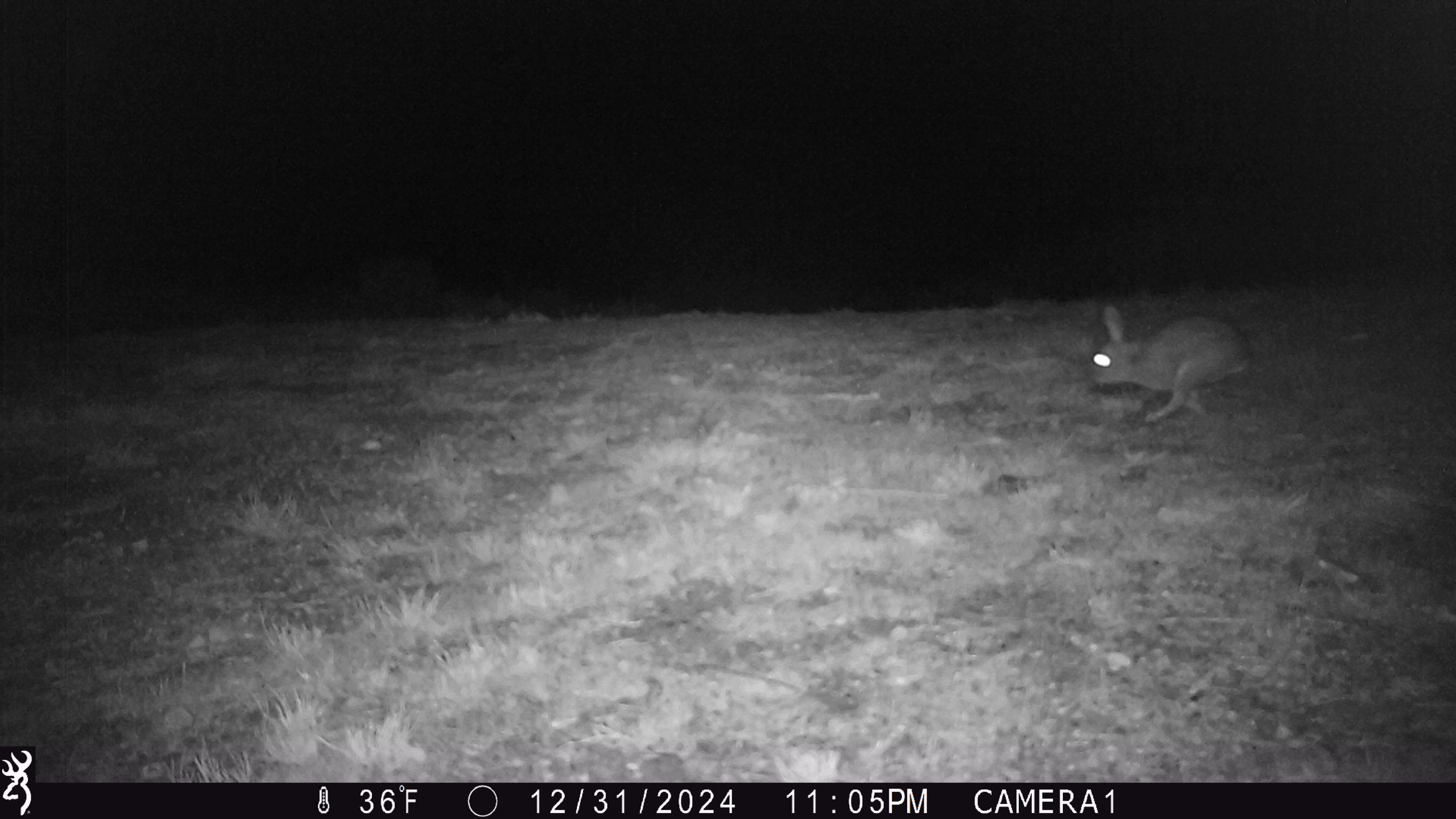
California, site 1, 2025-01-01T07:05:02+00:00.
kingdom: Animalia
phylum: Chordata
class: Mammalia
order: Lagomorpha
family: Leporidae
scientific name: Leporidae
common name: rabbit